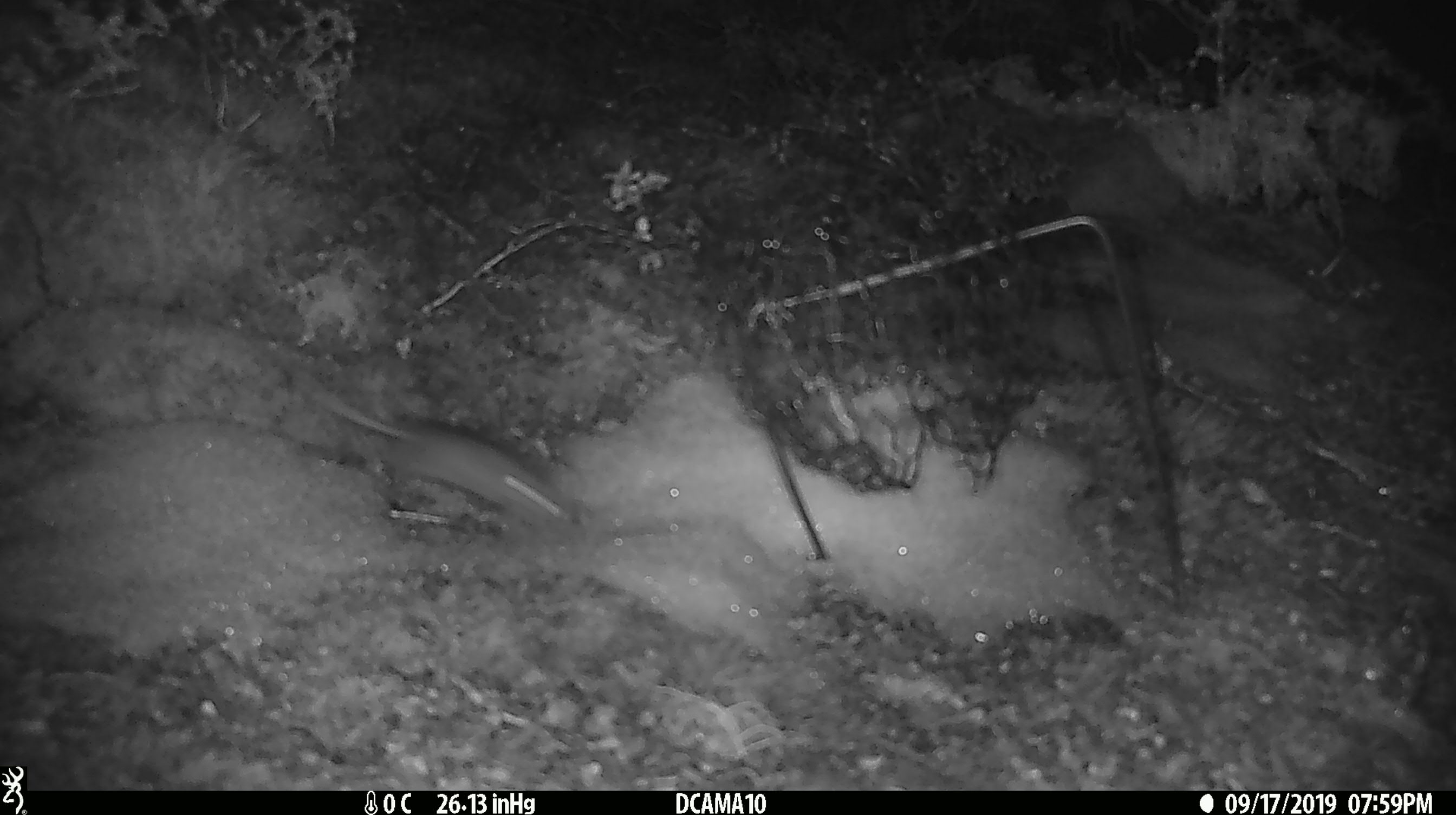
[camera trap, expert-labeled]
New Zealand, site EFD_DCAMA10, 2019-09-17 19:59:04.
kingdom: Animalia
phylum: Chordata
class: Mammalia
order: Rodentia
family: Muridae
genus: Mus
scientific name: Mus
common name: mouse